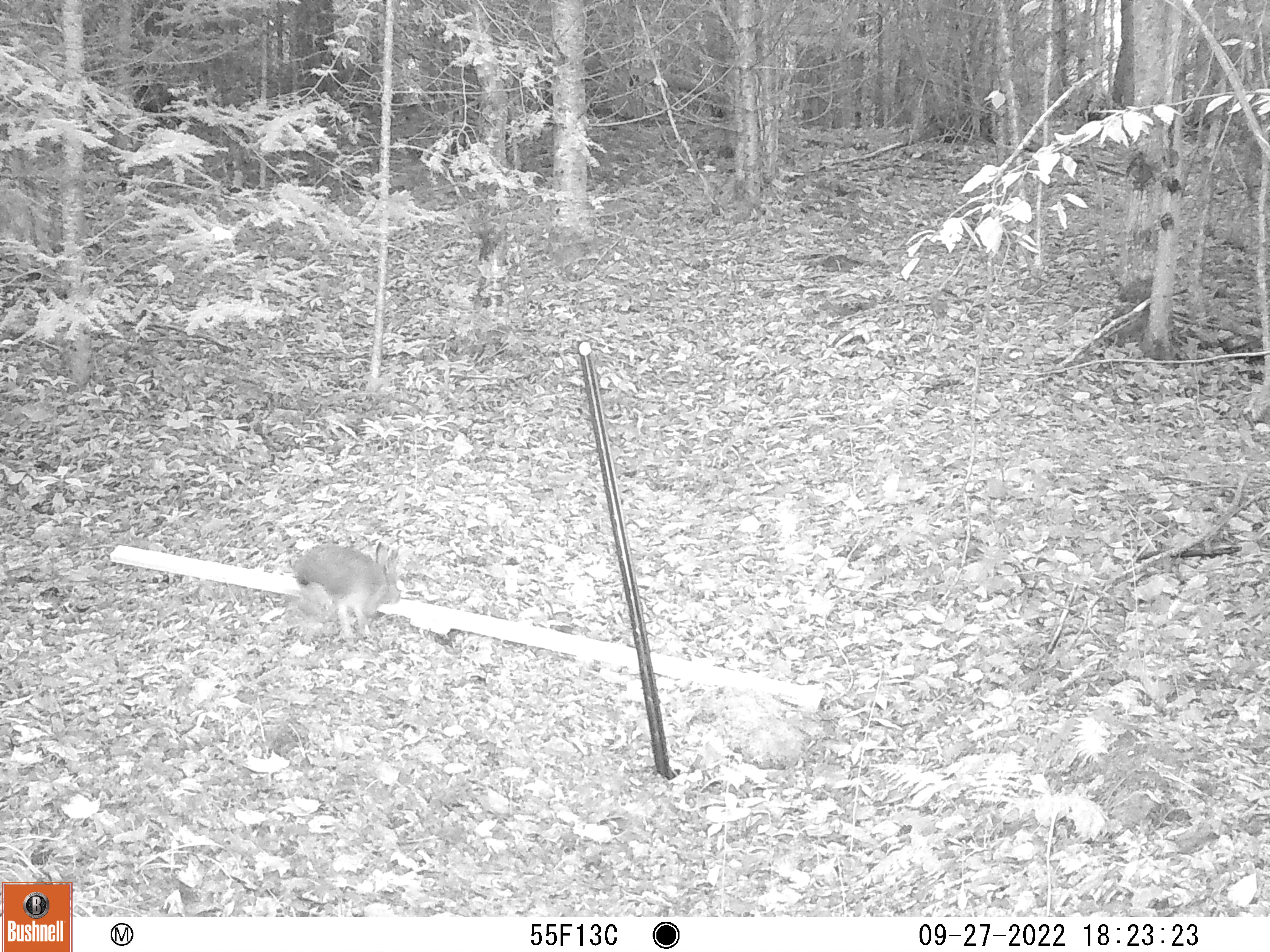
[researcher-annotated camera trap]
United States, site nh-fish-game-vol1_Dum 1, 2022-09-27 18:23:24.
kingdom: Animalia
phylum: Chordata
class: Mammalia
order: Lagomorpha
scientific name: Lagomorpha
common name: rabbit or hare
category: rabbit or hare sp.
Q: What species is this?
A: Rabbit or hare sp. (rabbit or hare) (Lagomorpha).